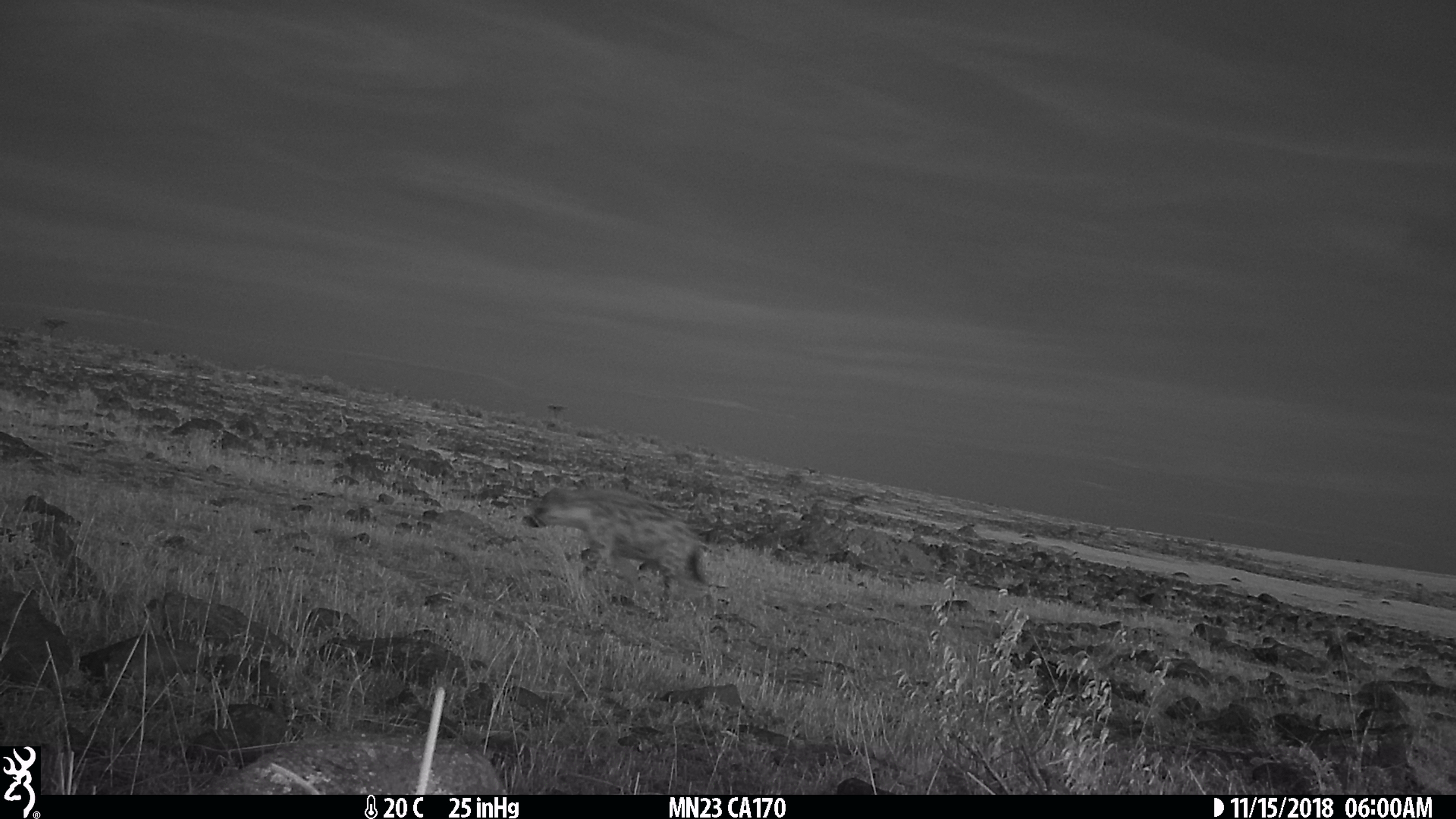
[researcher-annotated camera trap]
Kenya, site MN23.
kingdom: Animalia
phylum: Chordata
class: Mammalia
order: Carnivora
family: Hyaenidae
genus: Crocuta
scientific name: Crocuta crocuta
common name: spotted hyena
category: hyena spotted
Hyena spotted (spotted hyena) (Crocuta crocuta).